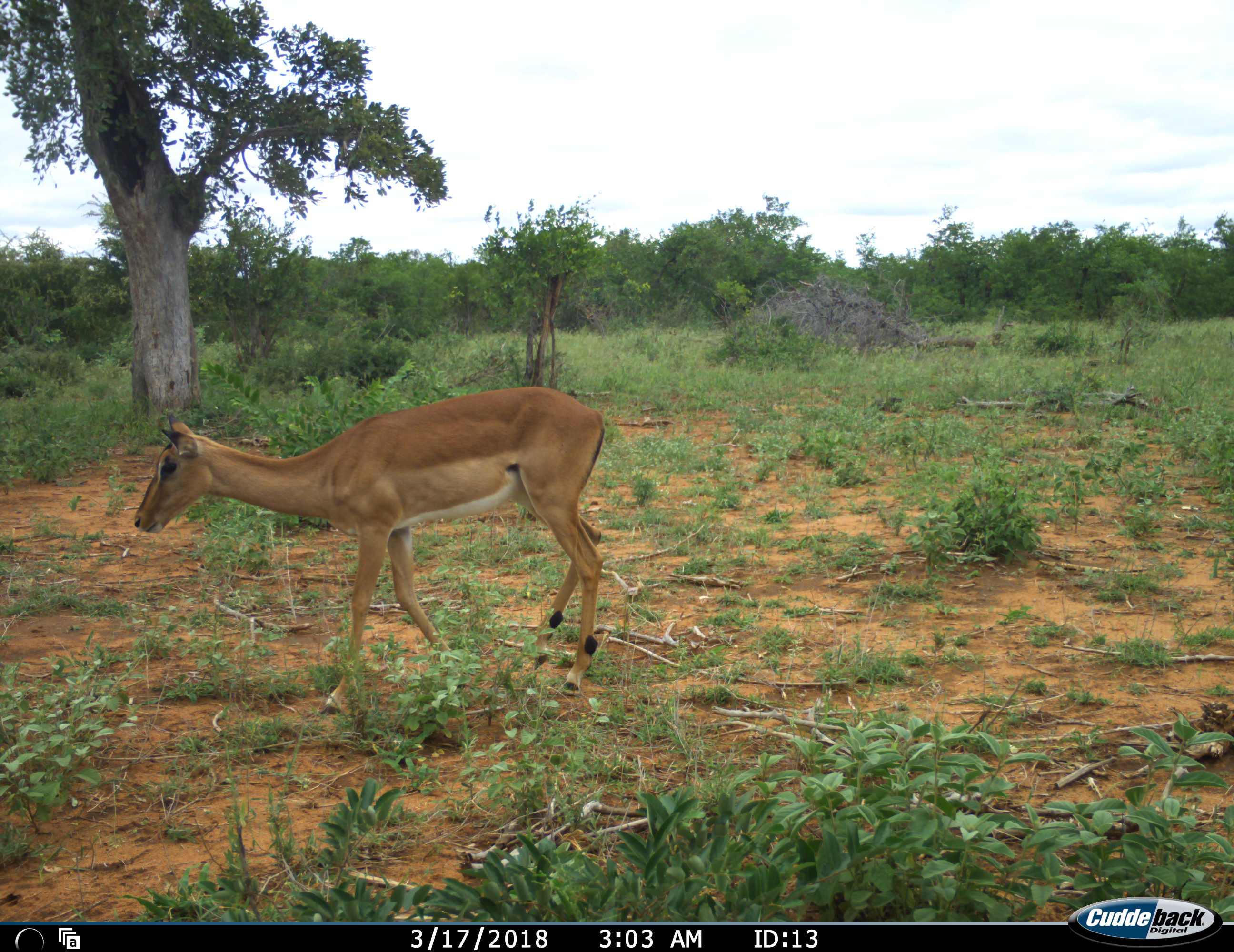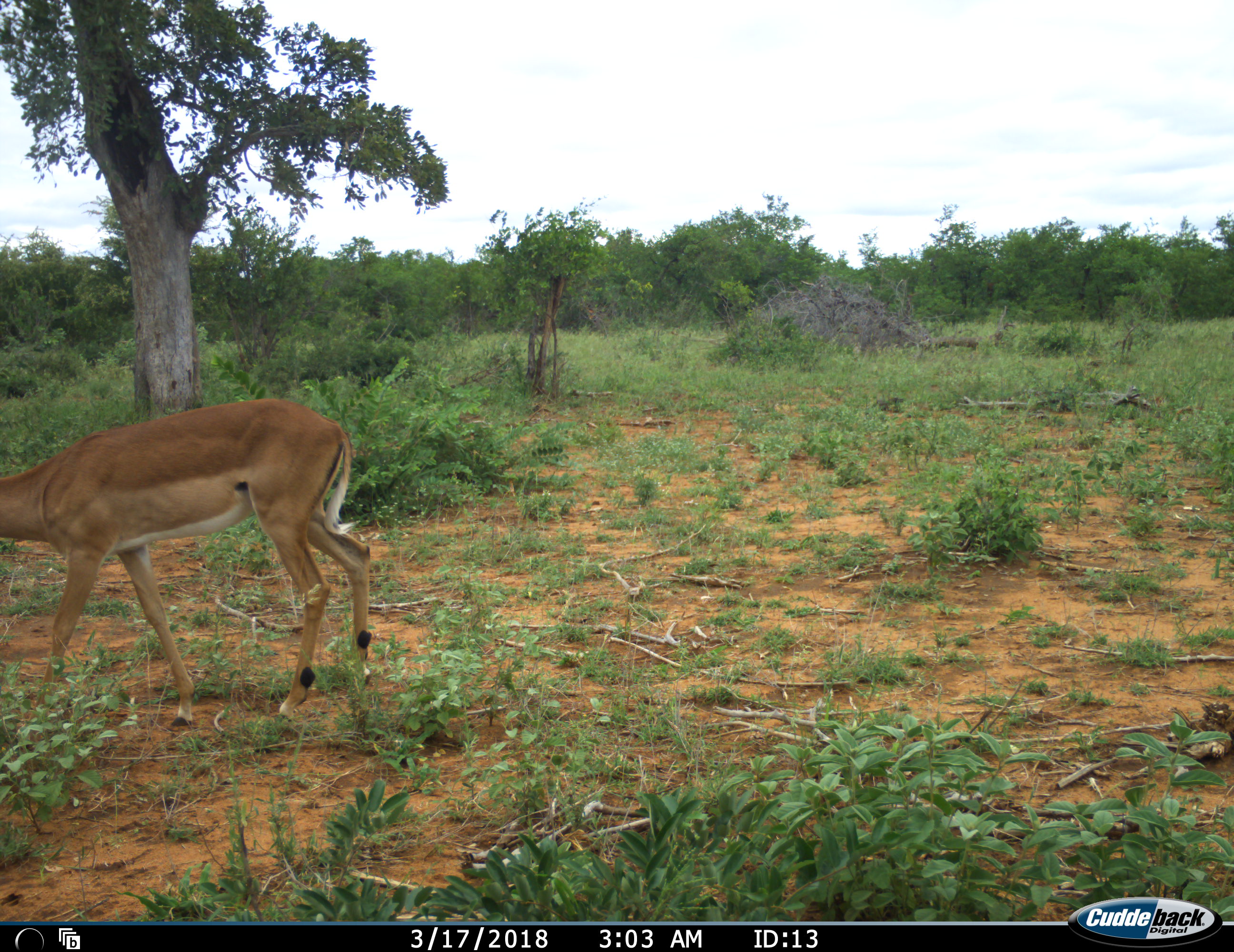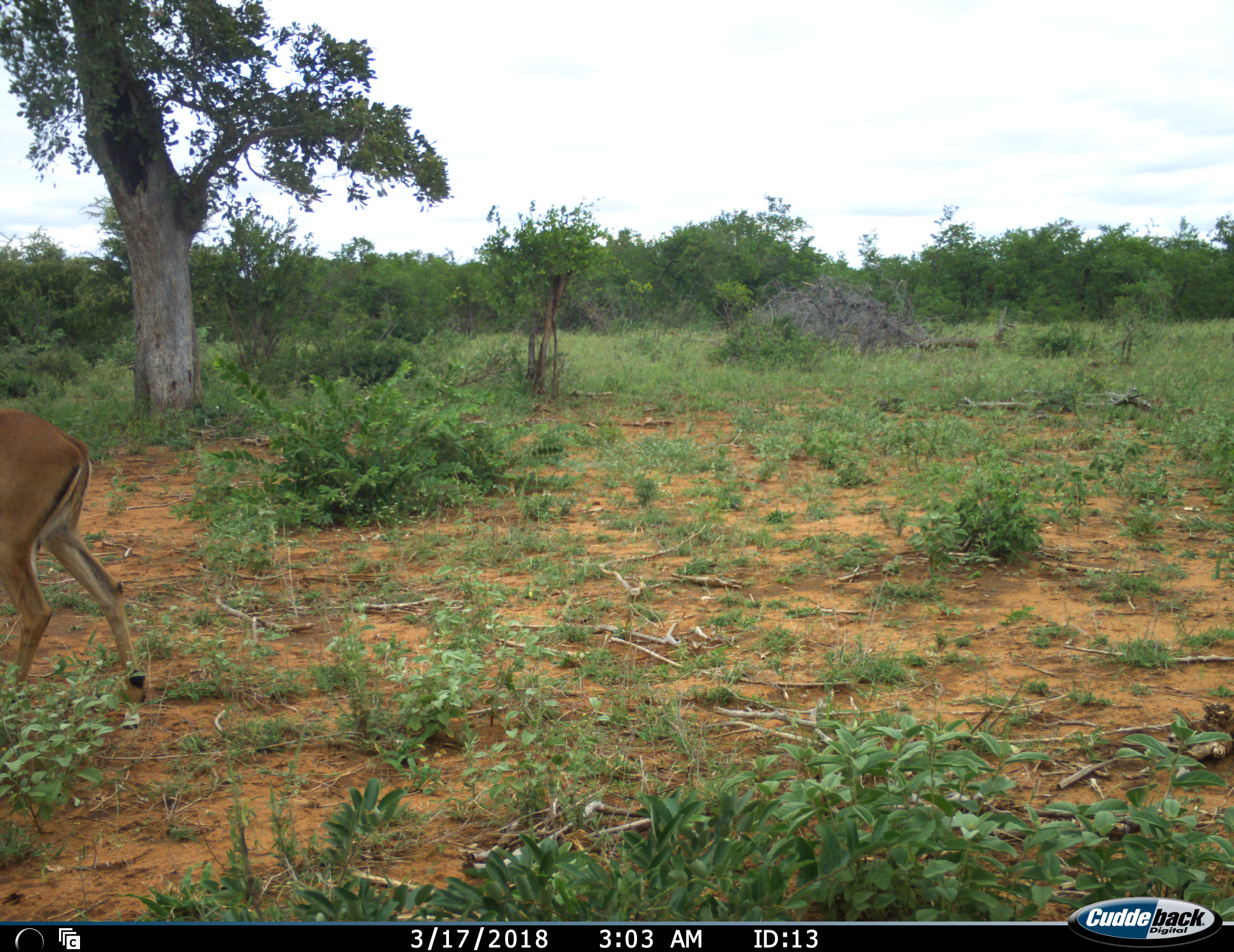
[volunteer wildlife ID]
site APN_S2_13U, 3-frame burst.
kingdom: Animalia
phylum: Chordata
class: Mammalia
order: Artiodactyla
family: Bovidae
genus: Aepyceros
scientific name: Aepyceros melampus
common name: impala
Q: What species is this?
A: Impala (Aepyceros melampus).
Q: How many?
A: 1.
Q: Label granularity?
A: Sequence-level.